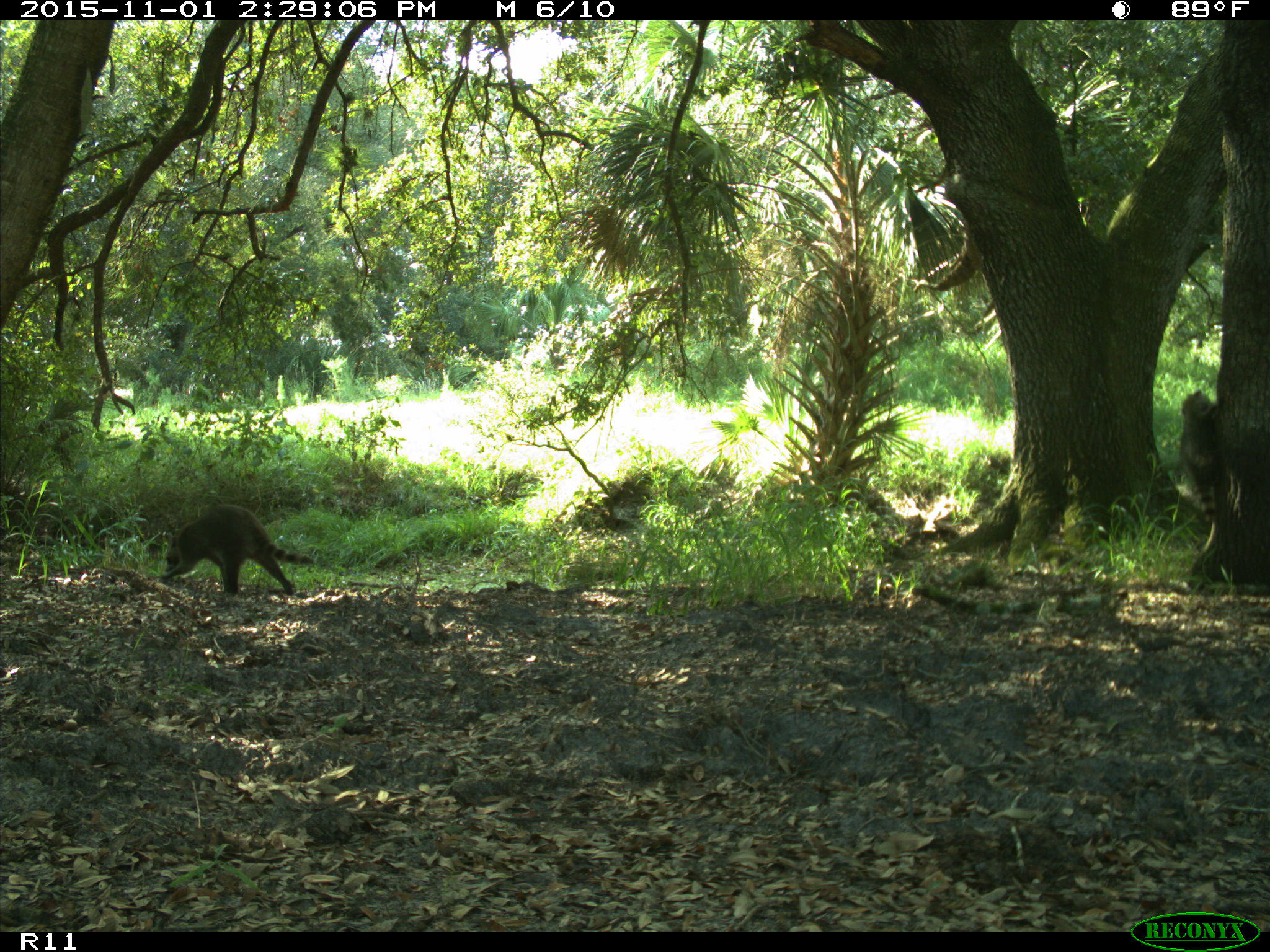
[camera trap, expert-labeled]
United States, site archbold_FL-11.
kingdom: Animalia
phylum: Chordata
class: Mammalia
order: Carnivora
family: Procyonidae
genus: Procyon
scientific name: Procyon lotor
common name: common raccoon